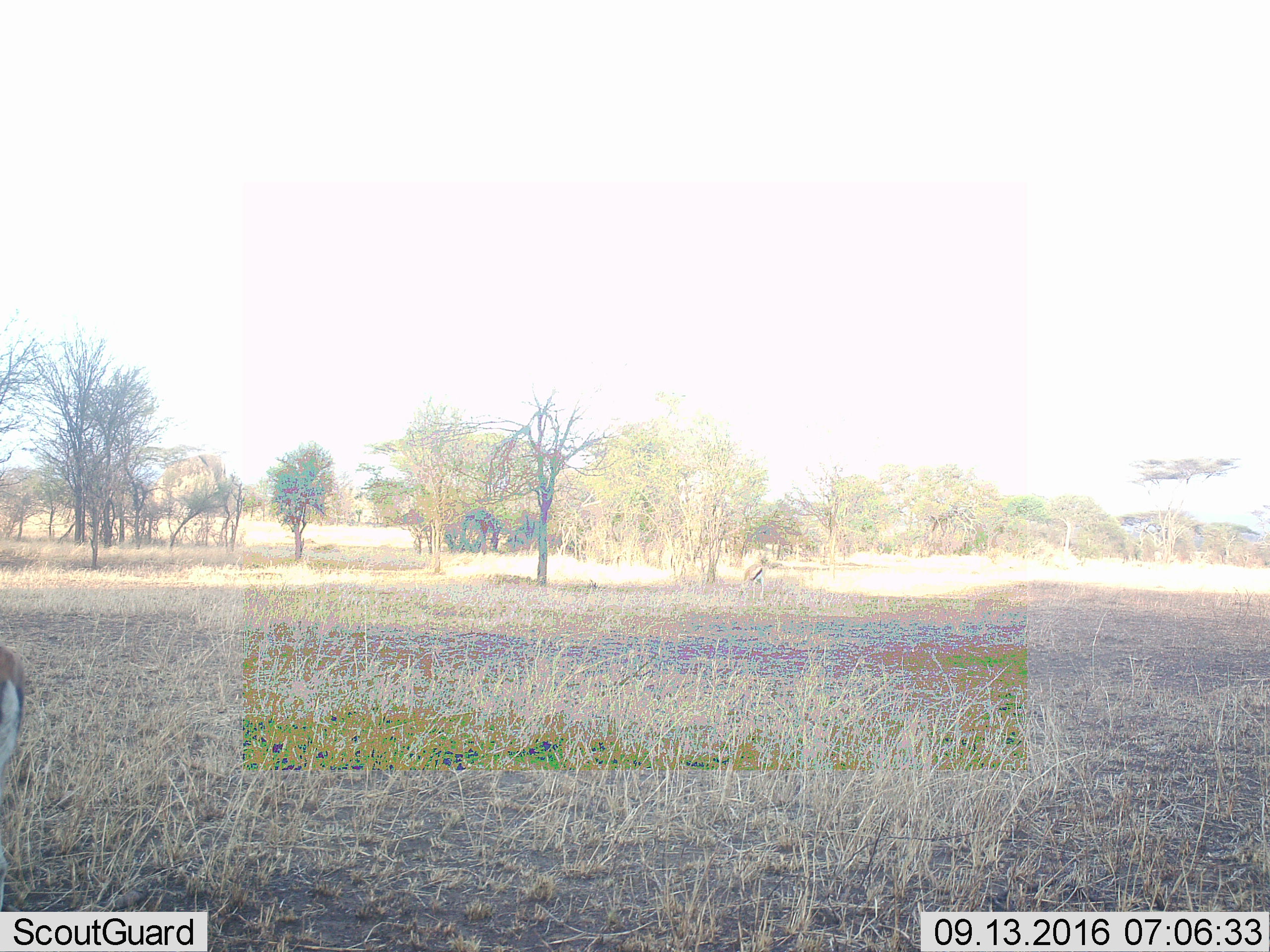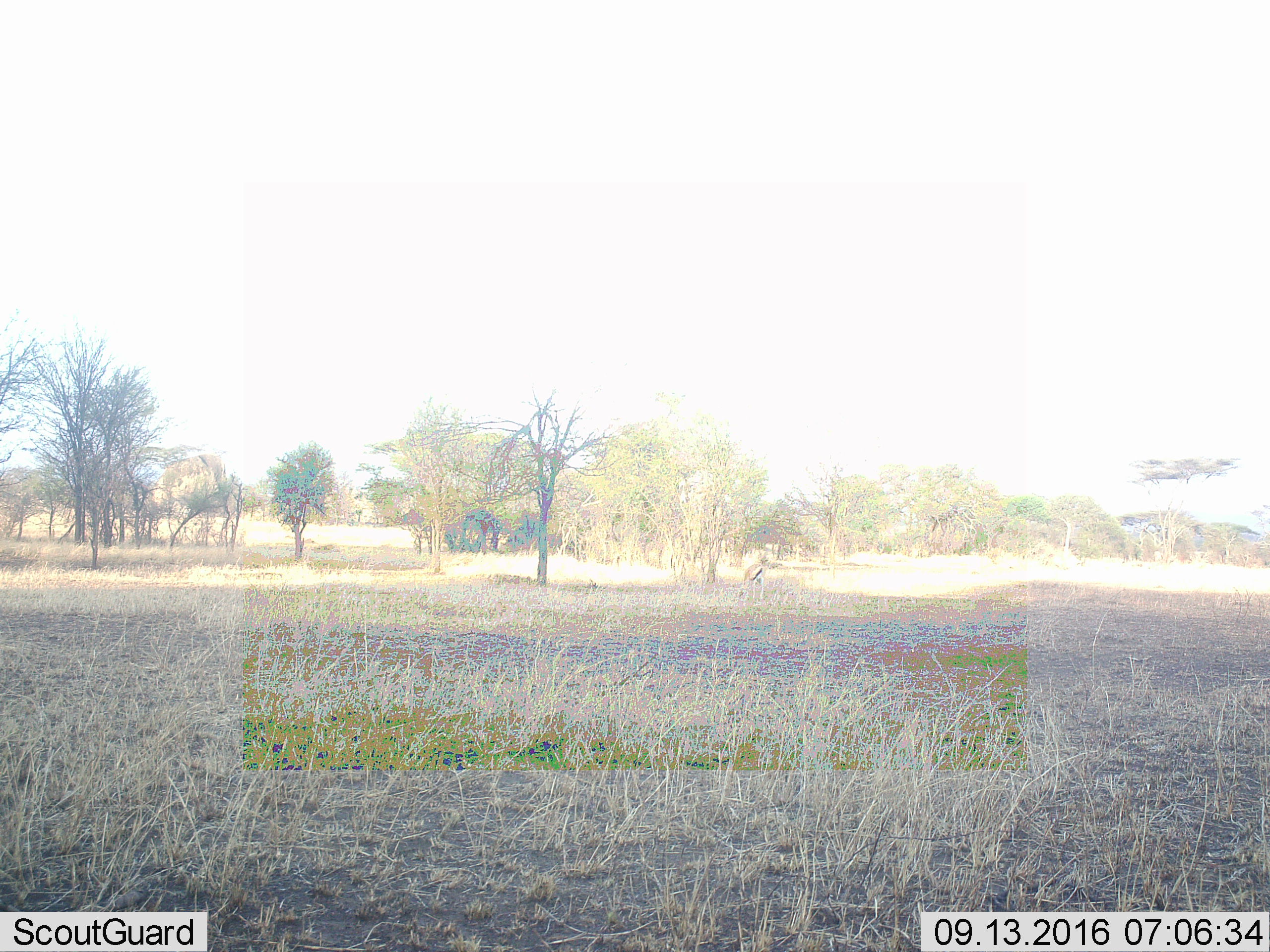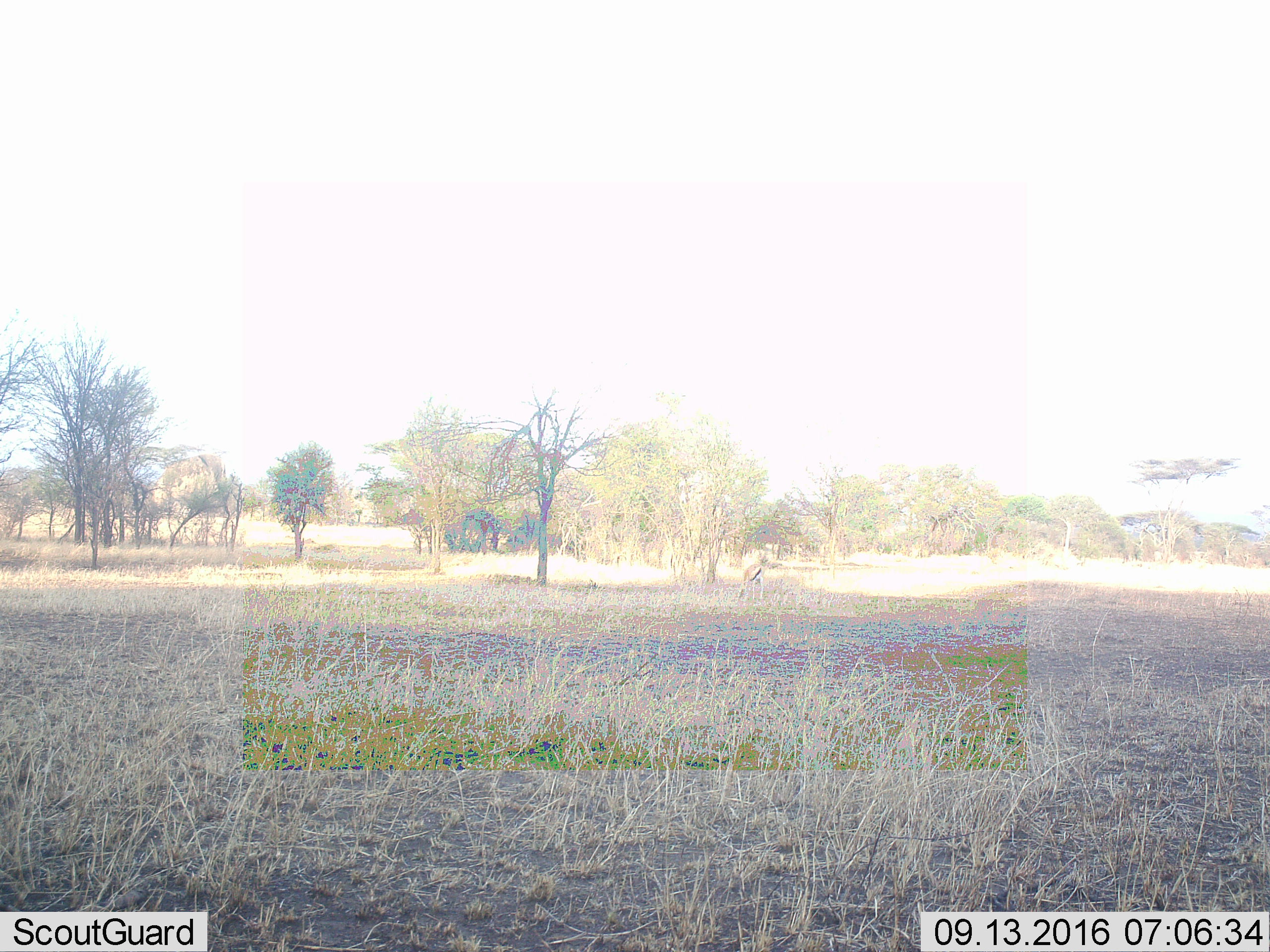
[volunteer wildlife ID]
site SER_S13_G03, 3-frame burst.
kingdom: Animalia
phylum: Chordata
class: Mammalia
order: Artiodactyla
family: Bovidae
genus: Eudorcas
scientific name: Eudorcas thomsonii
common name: thomson's gazelle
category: gazellethomsons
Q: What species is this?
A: Gazellethomsons (thomson's gazelle) (Eudorcas thomsonii).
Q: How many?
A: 2.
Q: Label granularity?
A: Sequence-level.